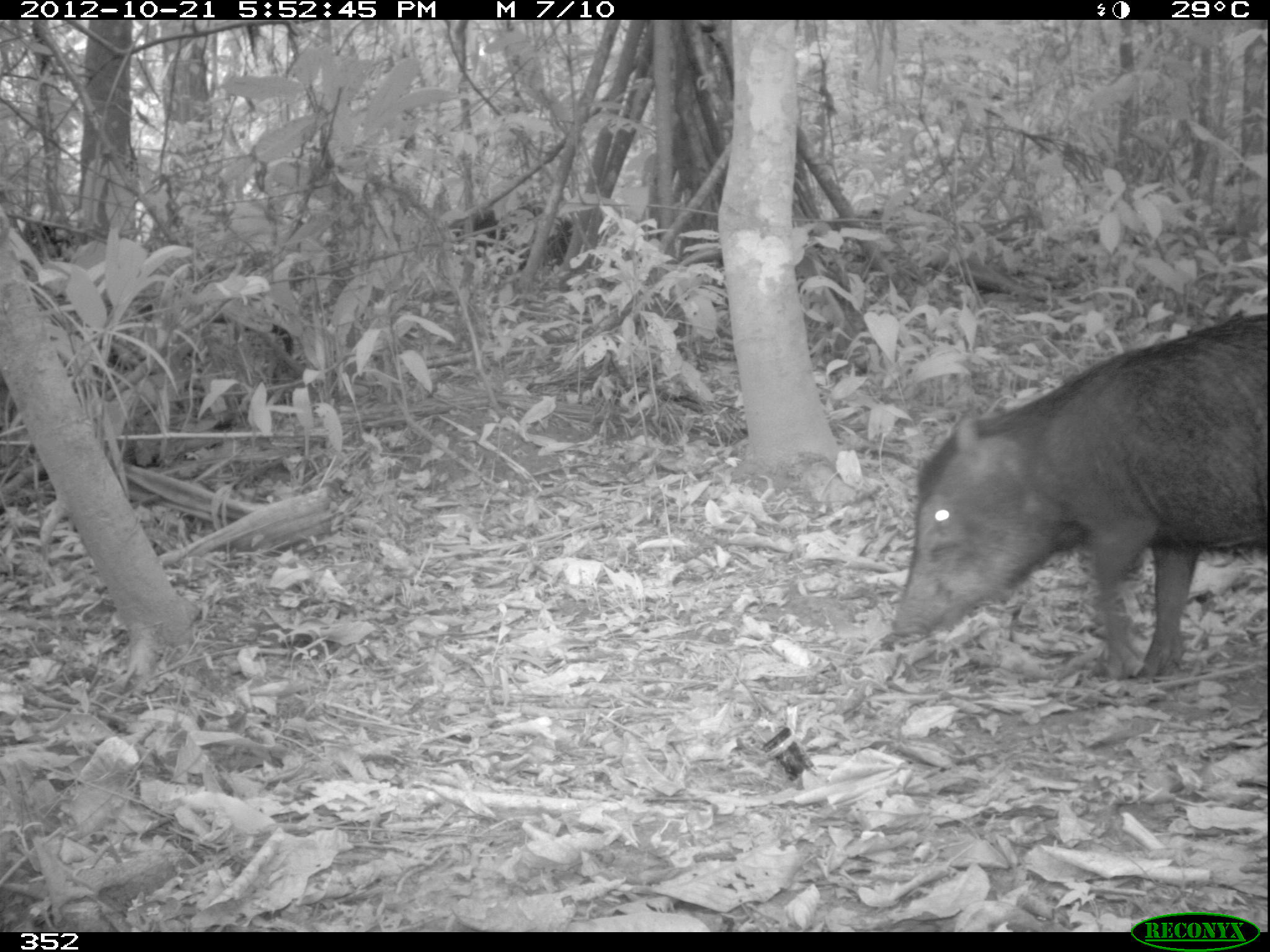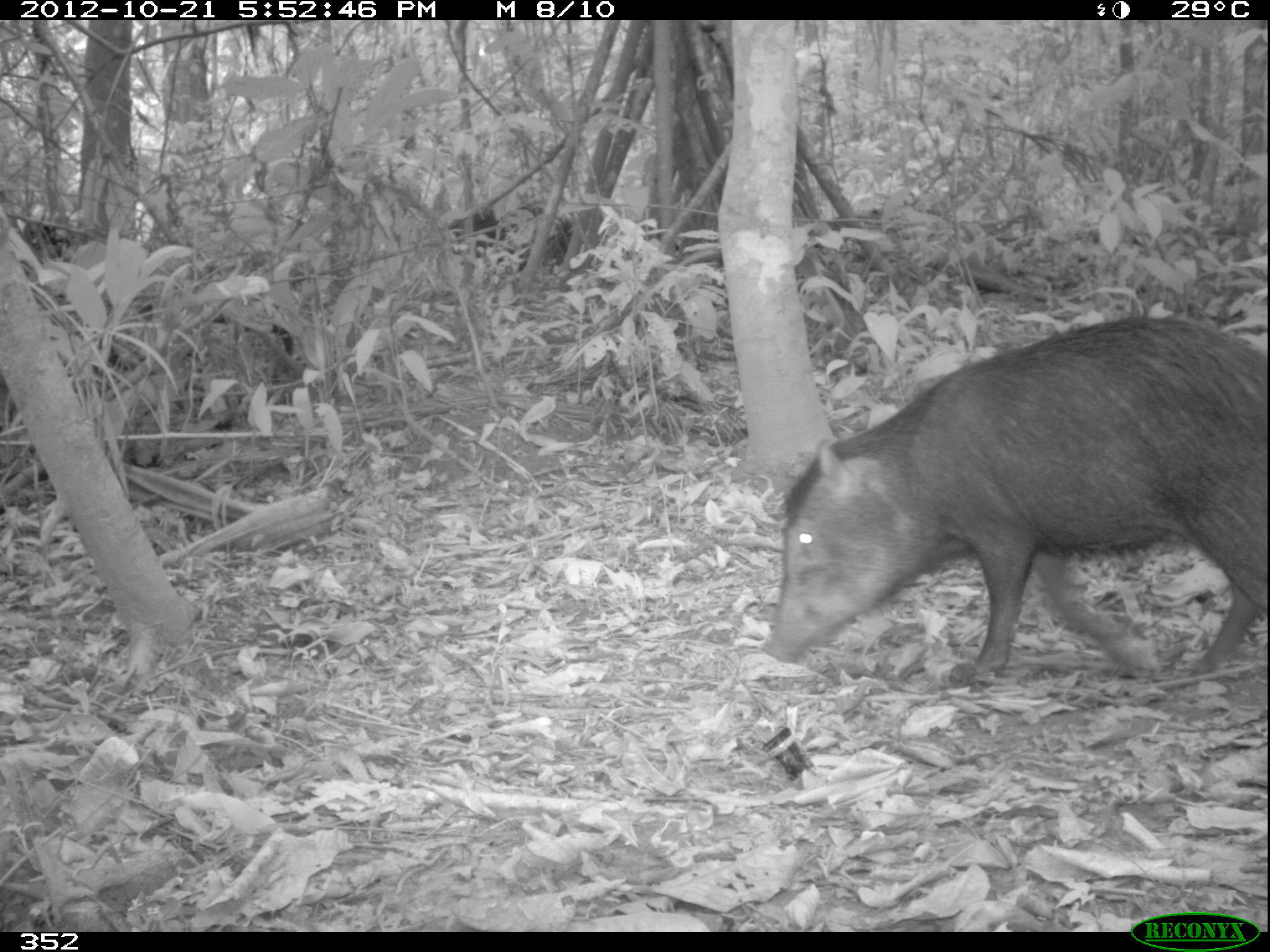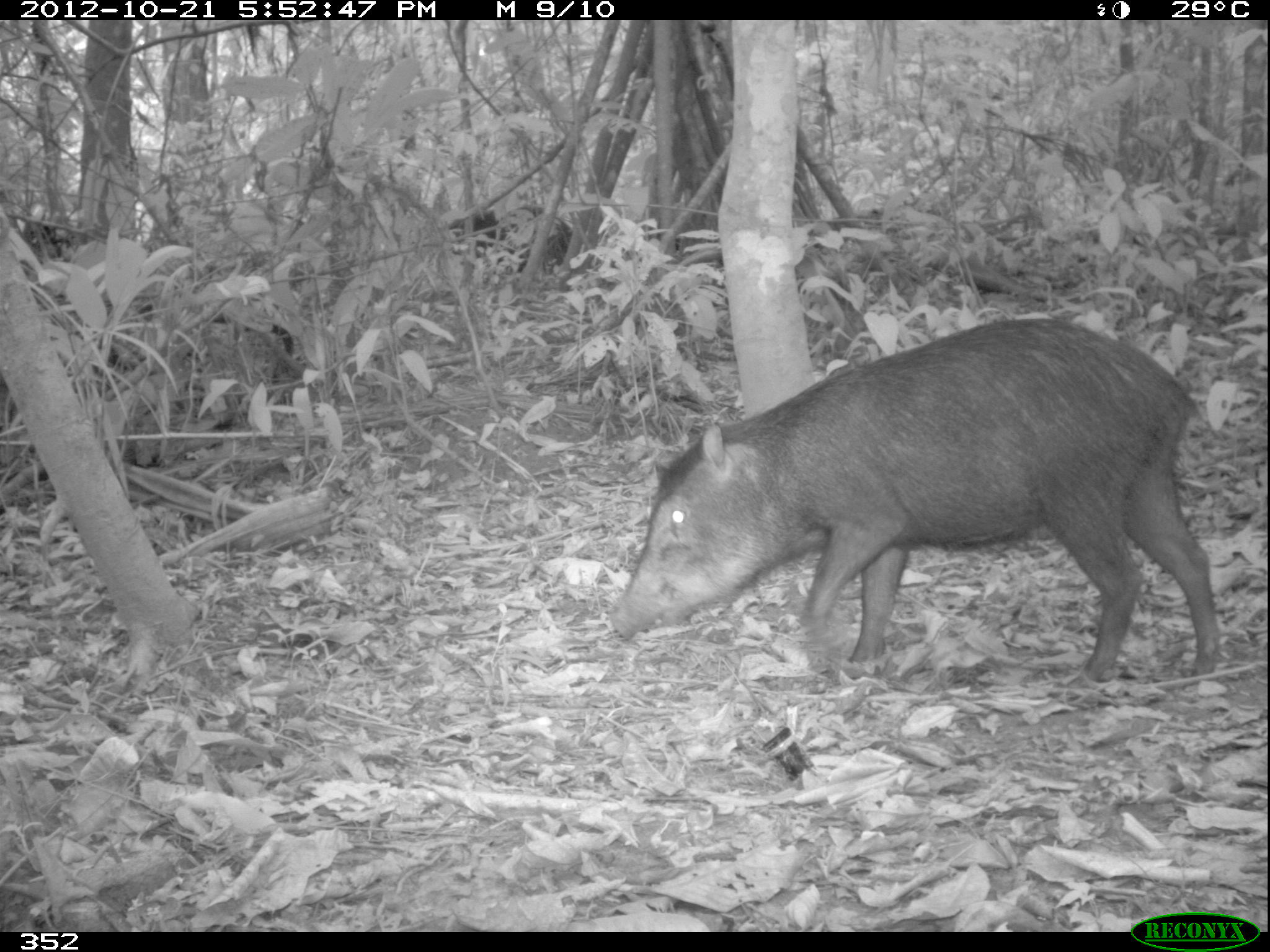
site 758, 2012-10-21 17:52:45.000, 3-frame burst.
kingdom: Animalia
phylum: Chordata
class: Mammalia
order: Artiodactyla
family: Tayassuidae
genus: Tayassu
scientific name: Tayassu pecari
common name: white-lipped peccary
Tayassu pecari (white-lipped peccary).